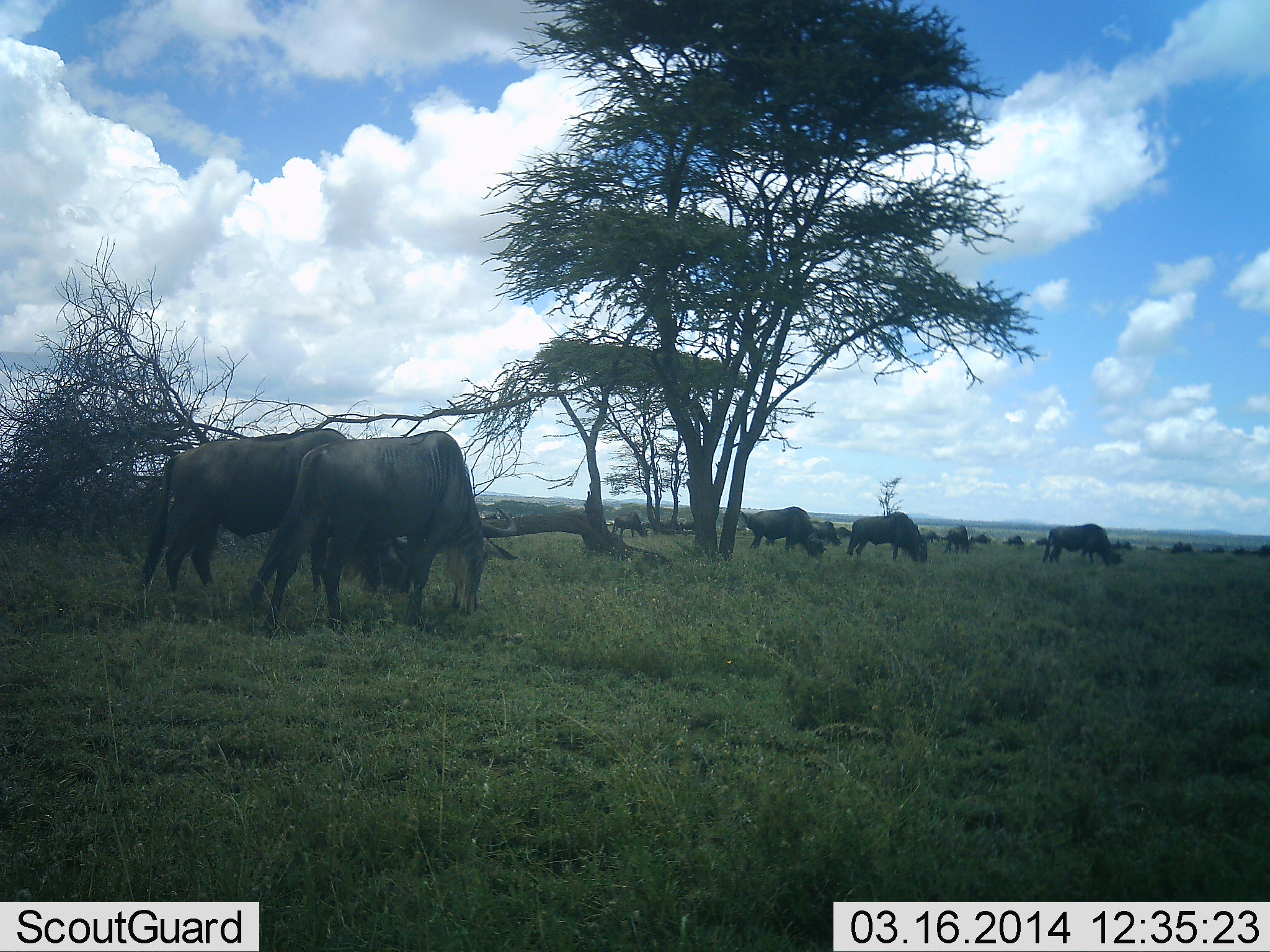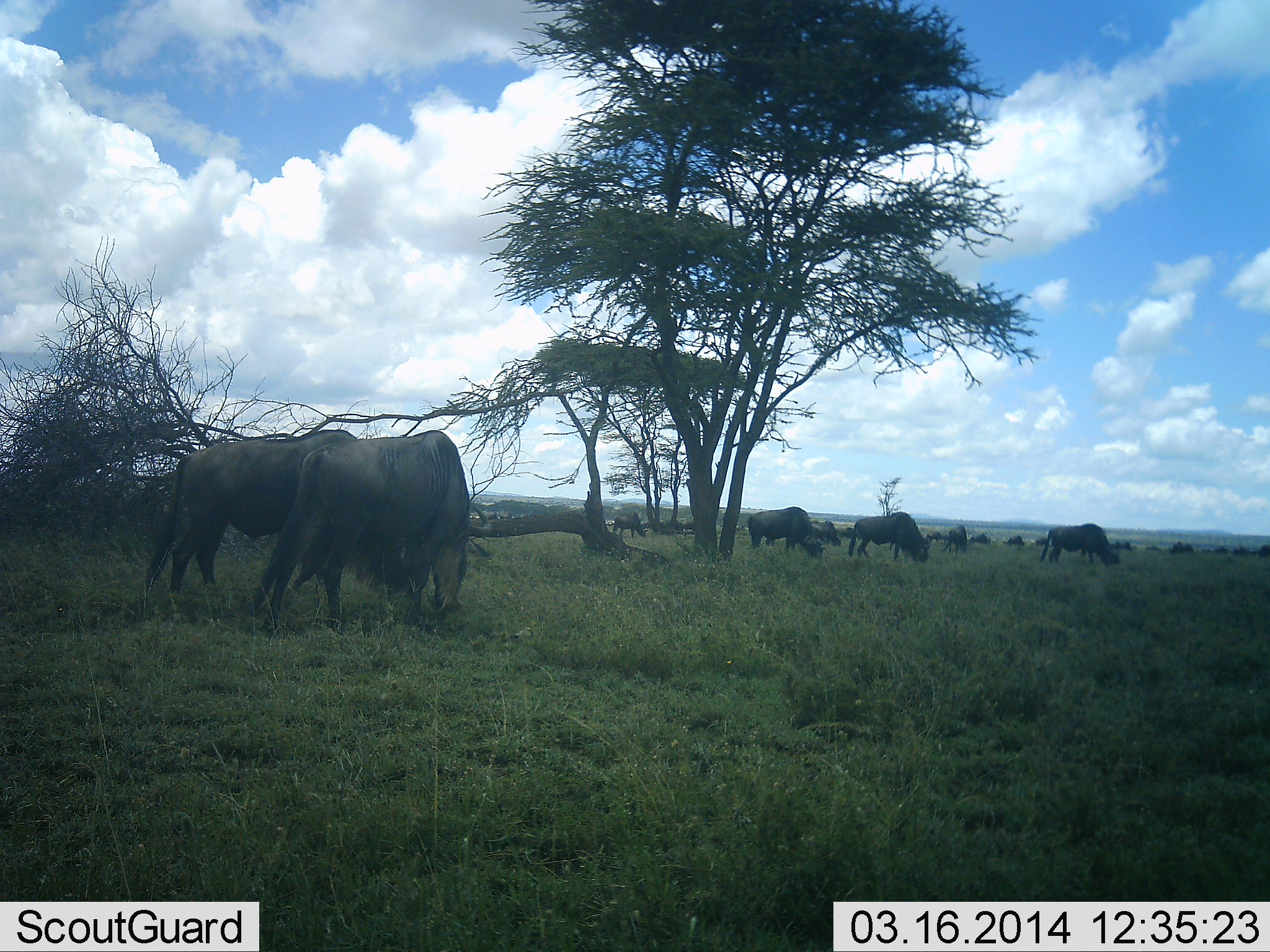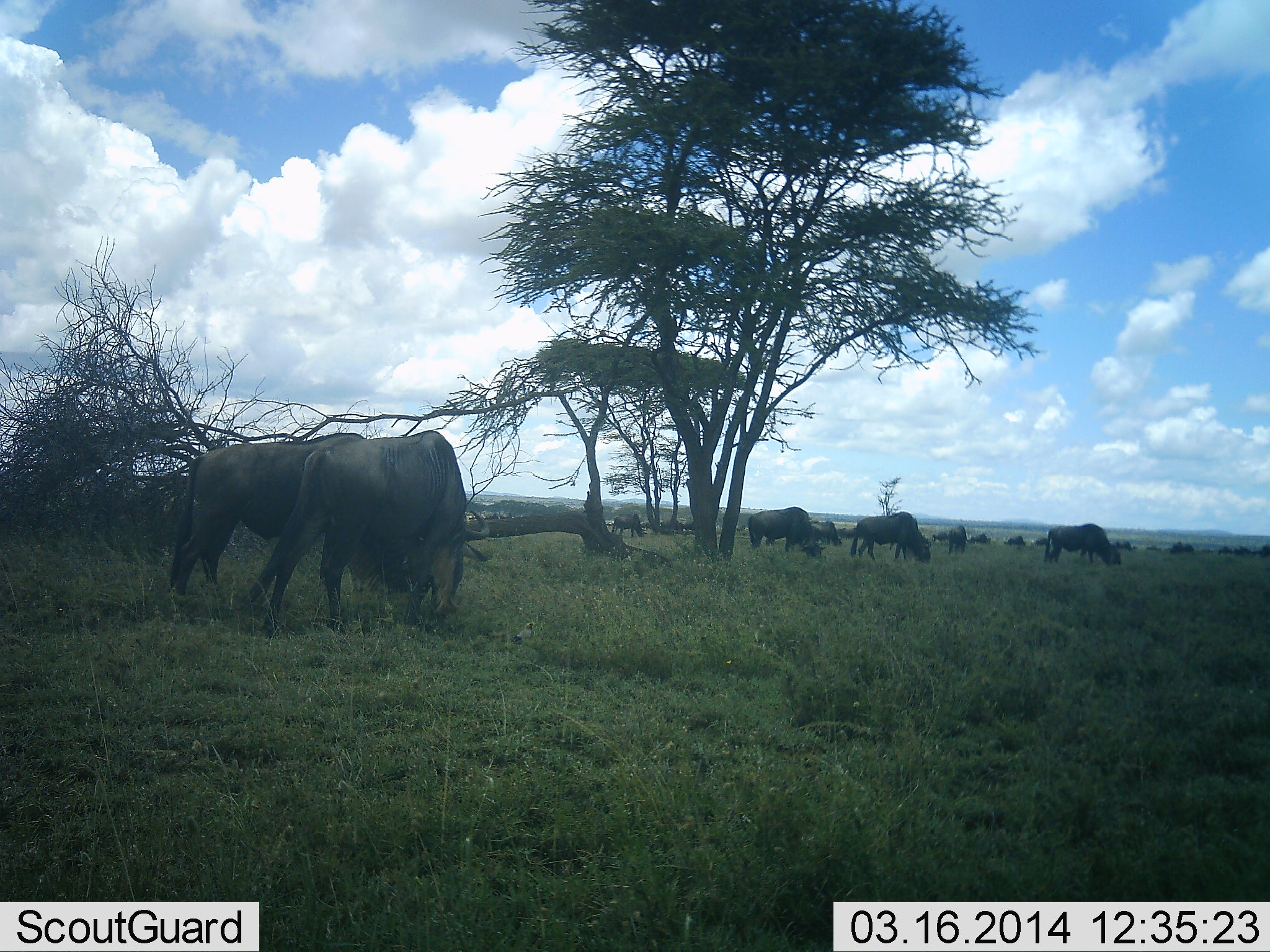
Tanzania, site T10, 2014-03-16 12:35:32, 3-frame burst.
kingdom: Animalia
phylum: Chordata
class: Mammalia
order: Artiodactyla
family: Bovidae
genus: Connochaetes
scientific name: Connochaetes taurinus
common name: blue wildebeest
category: wildebeest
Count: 11-50.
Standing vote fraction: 30%.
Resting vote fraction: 0%.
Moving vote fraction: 40%.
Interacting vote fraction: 0%.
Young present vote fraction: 0%.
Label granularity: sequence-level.